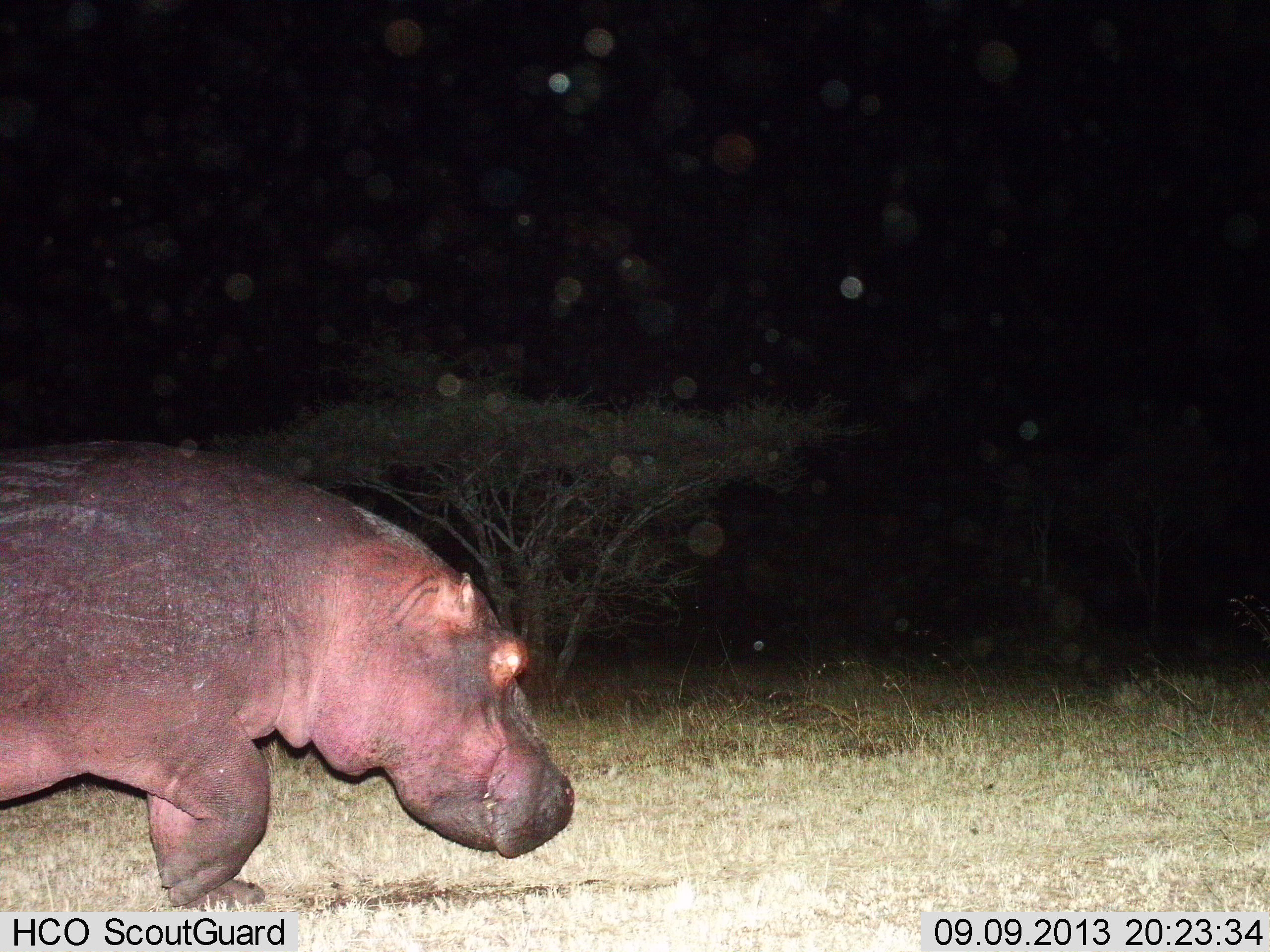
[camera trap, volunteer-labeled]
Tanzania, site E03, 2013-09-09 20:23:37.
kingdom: Animalia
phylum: Chordata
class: Mammalia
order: Artiodactyla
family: Hippopotamidae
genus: Hippopotamus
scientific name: Hippopotamus amphibius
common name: hippopotamus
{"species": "hippopotamus (Hippopotamus amphibius)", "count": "1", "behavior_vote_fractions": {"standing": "17%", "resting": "0%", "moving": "83%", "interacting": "0%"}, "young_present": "0%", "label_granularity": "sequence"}